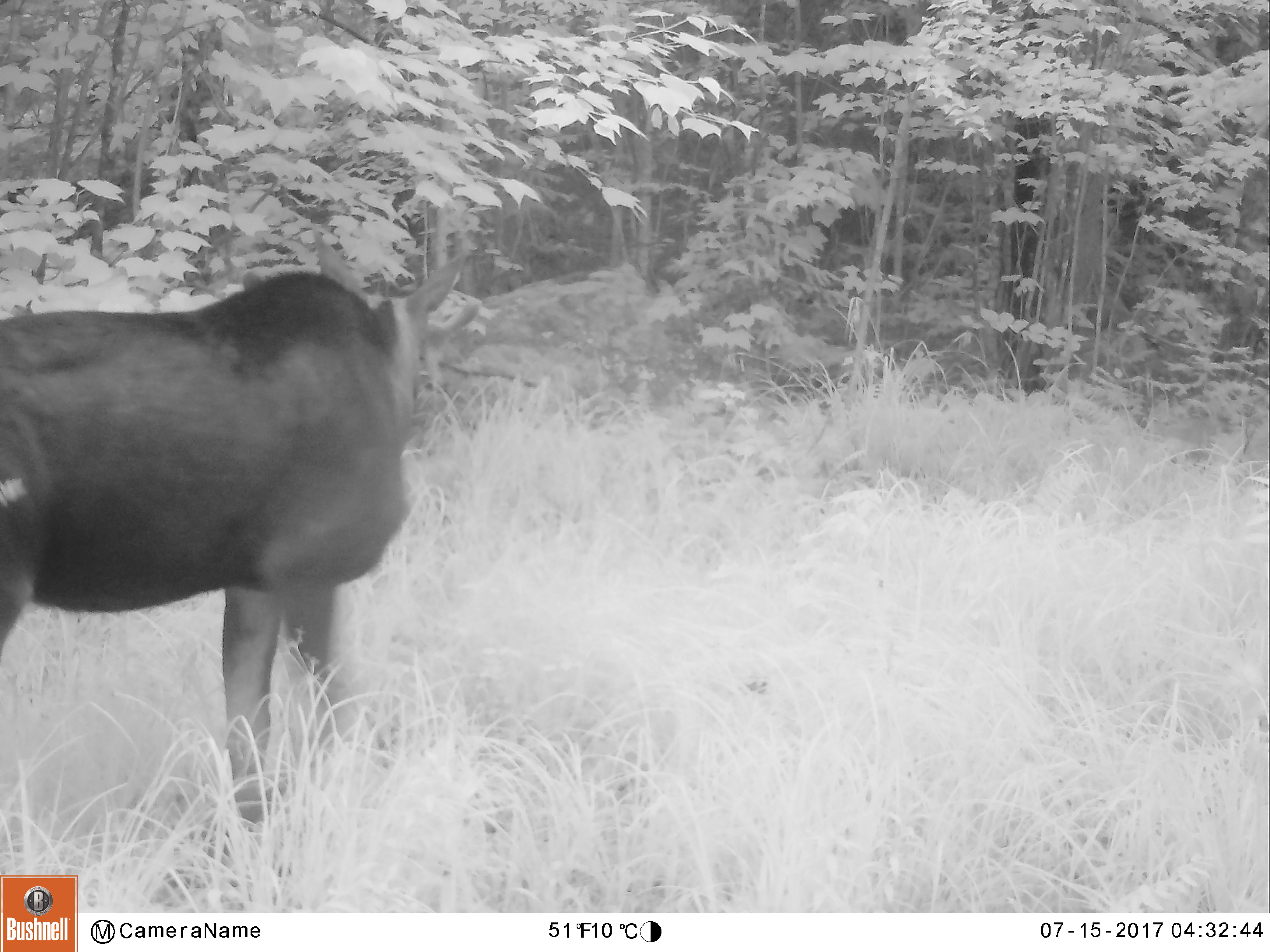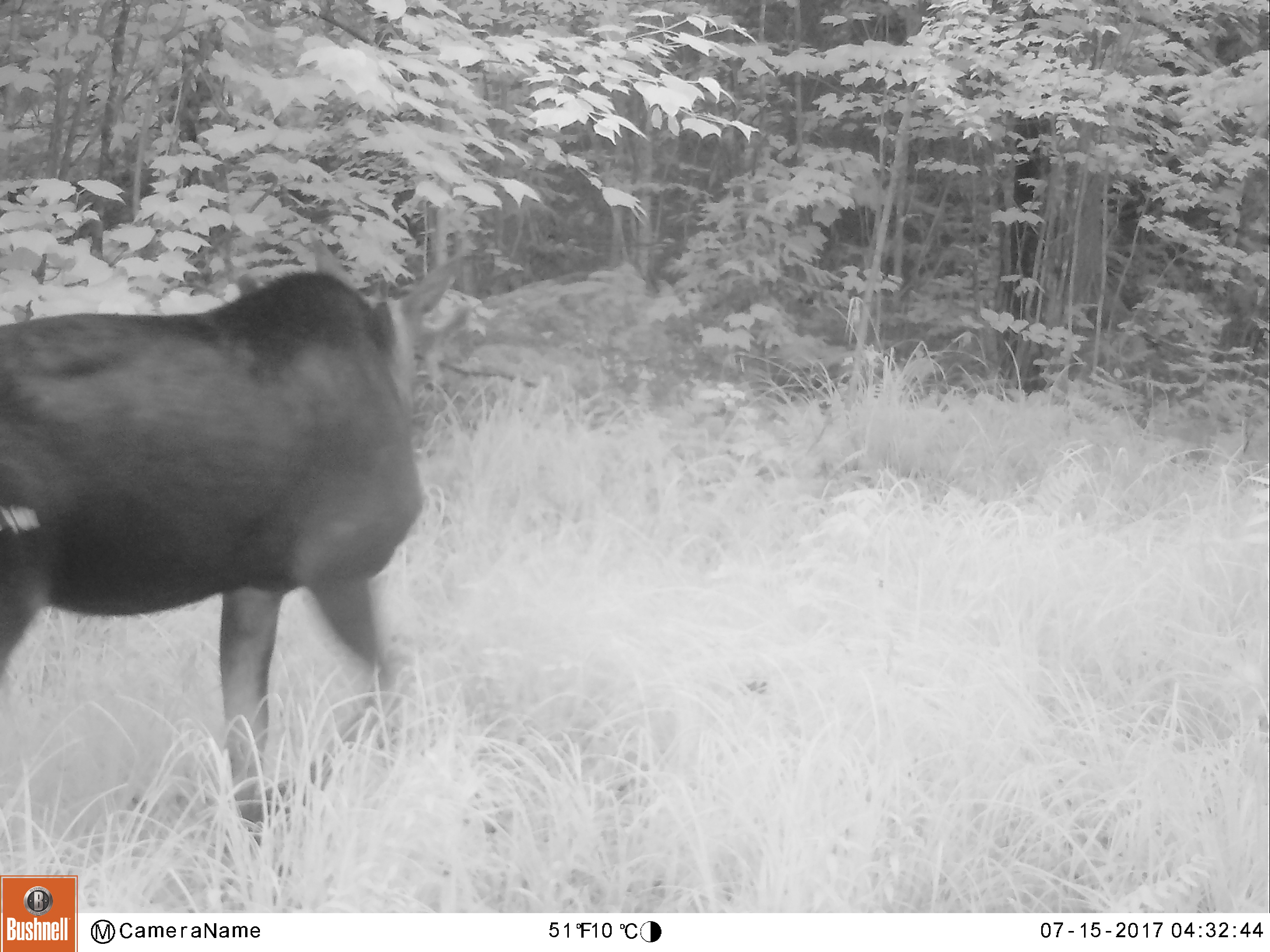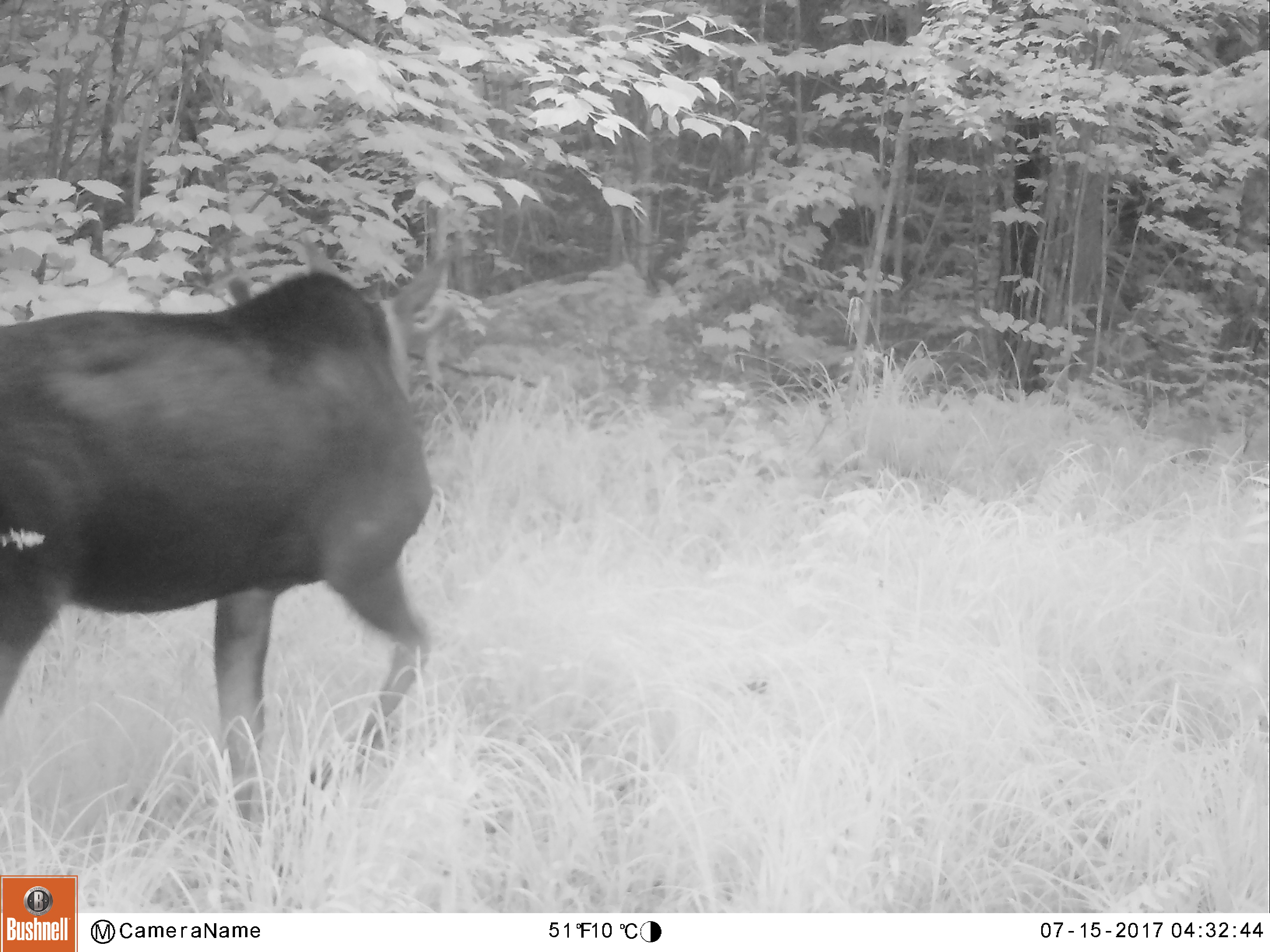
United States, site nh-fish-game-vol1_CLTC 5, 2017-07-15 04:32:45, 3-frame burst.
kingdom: Animalia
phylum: Chordata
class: Mammalia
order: Artiodactyla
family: Cervidae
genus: Alces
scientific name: Alces alces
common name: moose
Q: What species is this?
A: Moose (Alces alces).